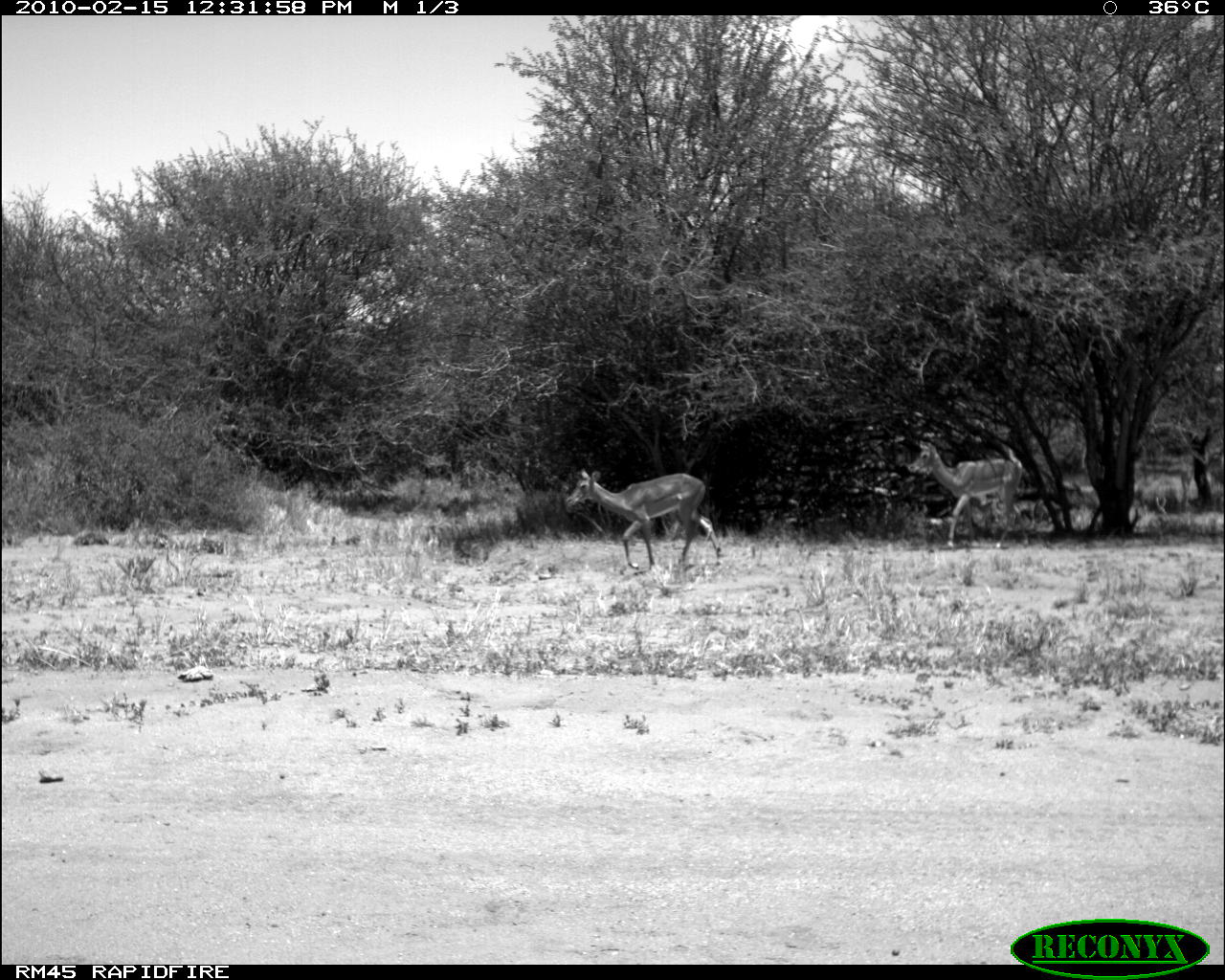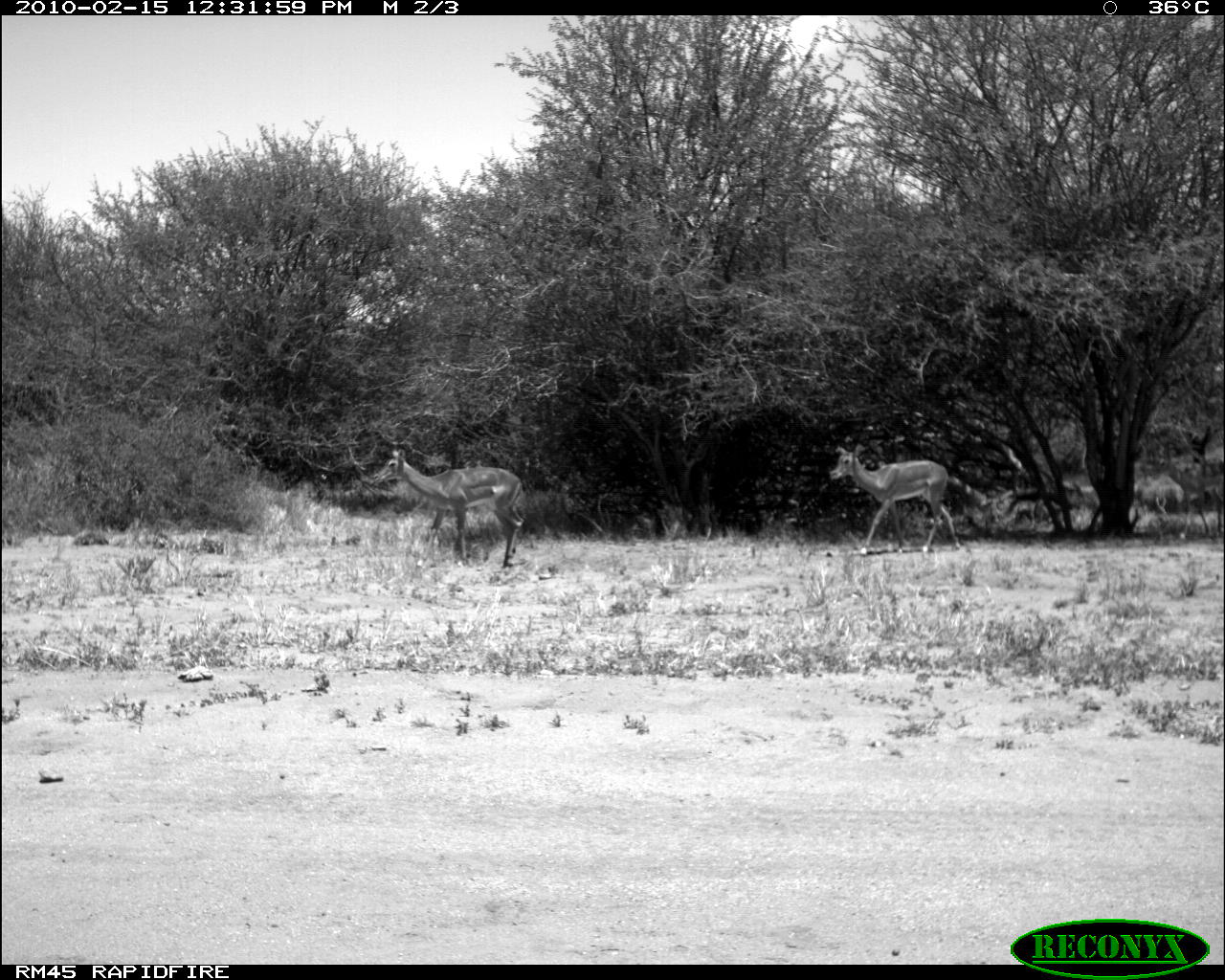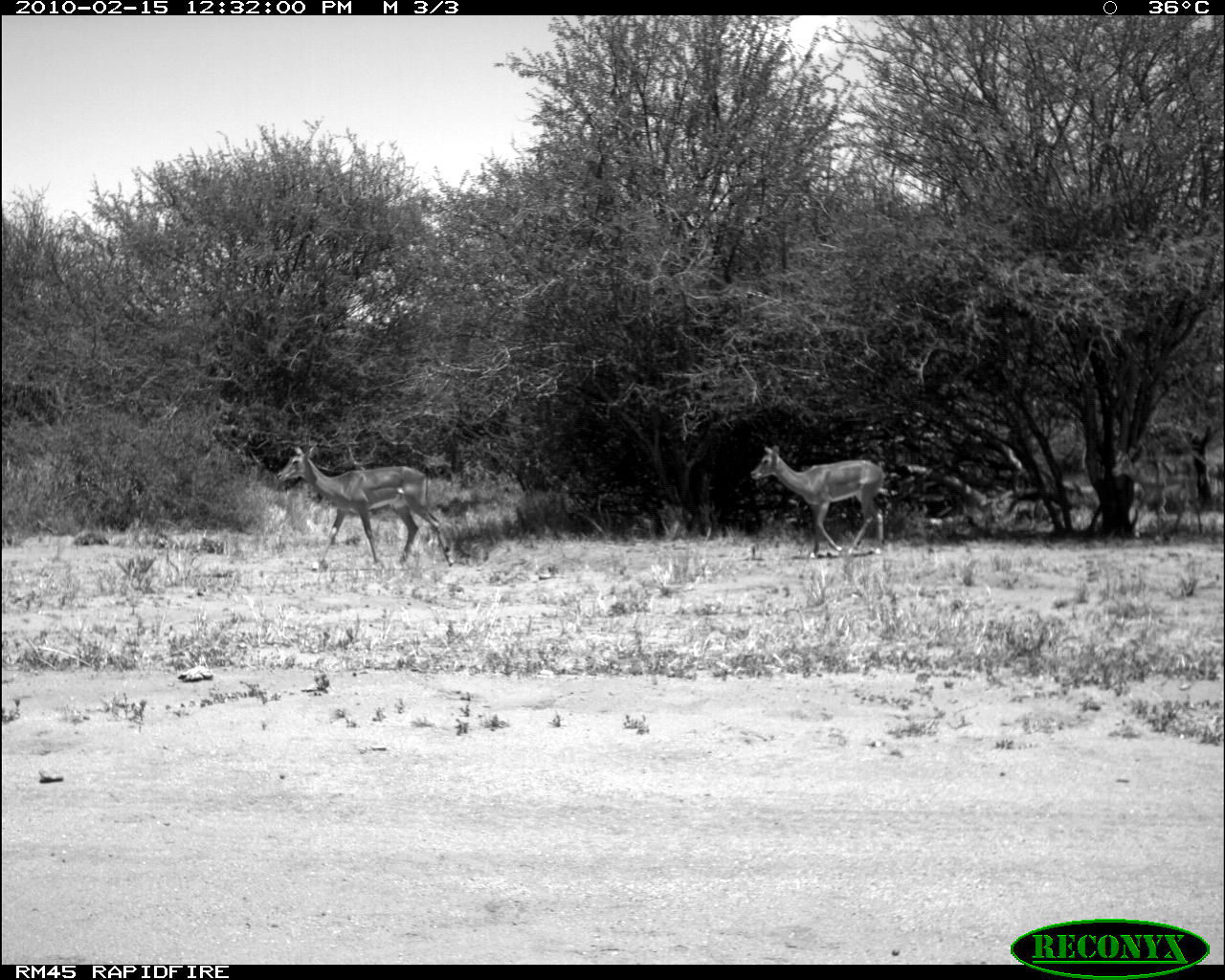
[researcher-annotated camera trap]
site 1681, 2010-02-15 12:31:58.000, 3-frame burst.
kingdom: Animalia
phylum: Chordata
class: Mammalia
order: Artiodactyla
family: Bovidae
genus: Aepyceros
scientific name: Aepyceros melampus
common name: impala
Aepyceros melampus (impala), count 2.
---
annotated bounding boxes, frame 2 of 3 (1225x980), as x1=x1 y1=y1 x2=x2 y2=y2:
aepyceros melampus: x1=372 y1=448 x2=525 y2=569; x1=828 y1=443 x2=961 y2=557; x1=1148 y1=442 x2=1222 y2=539